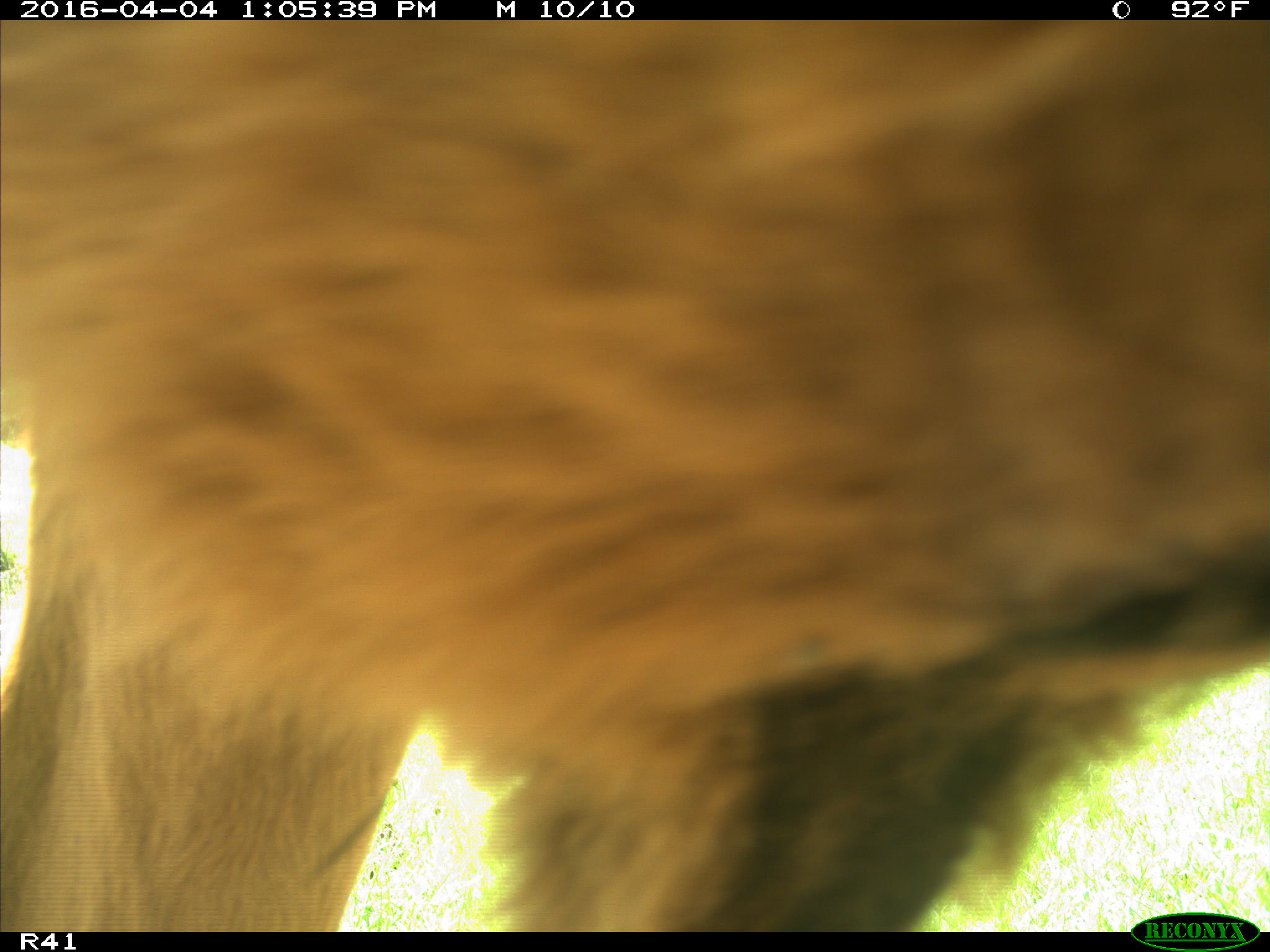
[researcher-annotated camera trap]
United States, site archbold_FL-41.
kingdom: Animalia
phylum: Chordata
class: Mammalia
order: Artiodactyla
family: Bovidae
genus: Bos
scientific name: Bos taurus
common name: domestic cow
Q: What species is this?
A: Bos taurus (domestic cow).